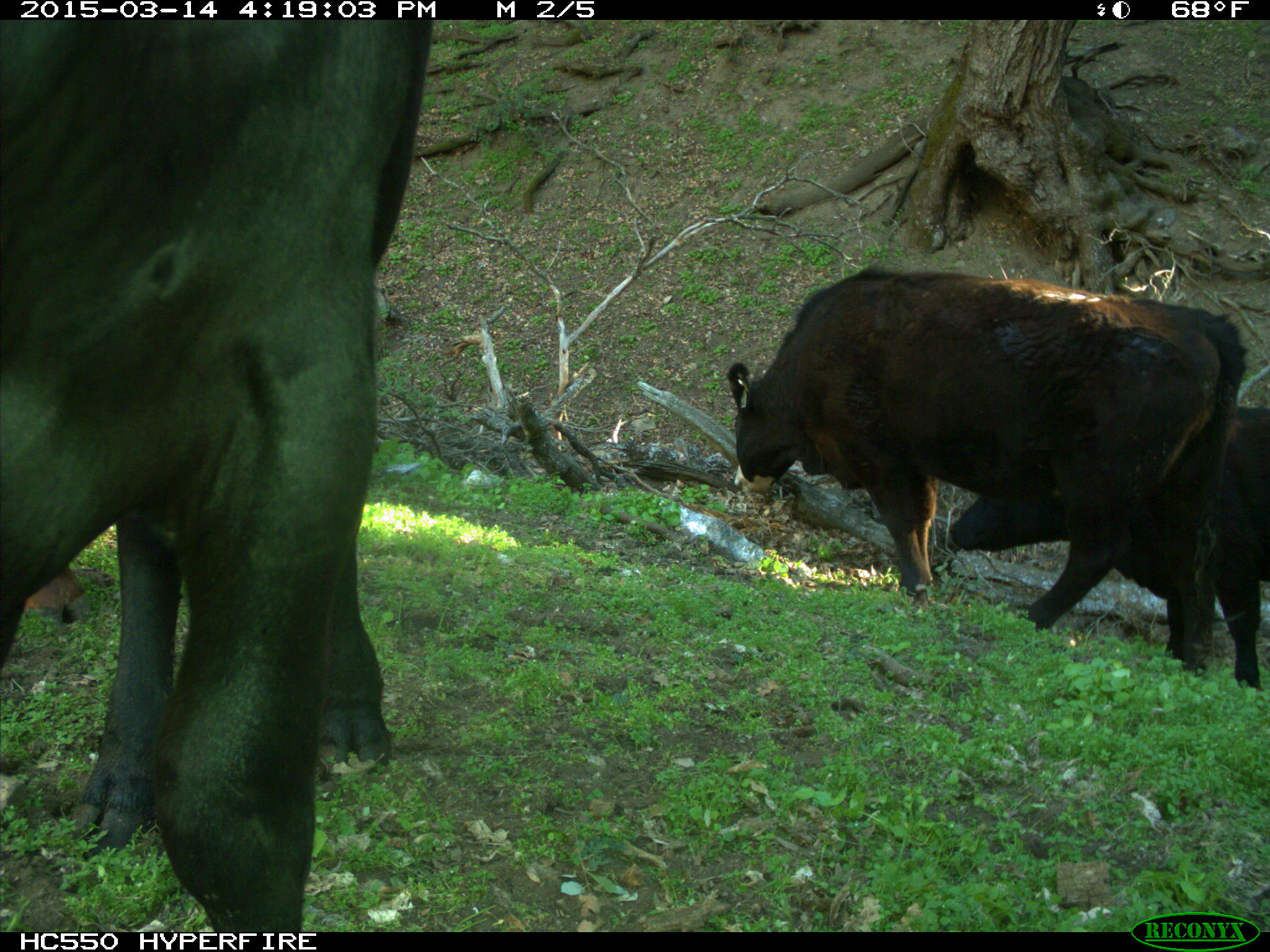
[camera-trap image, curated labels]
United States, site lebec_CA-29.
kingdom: Animalia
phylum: Chordata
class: Mammalia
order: Artiodactyla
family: Bovidae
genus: Bos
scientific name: Bos taurus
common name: domestic cow